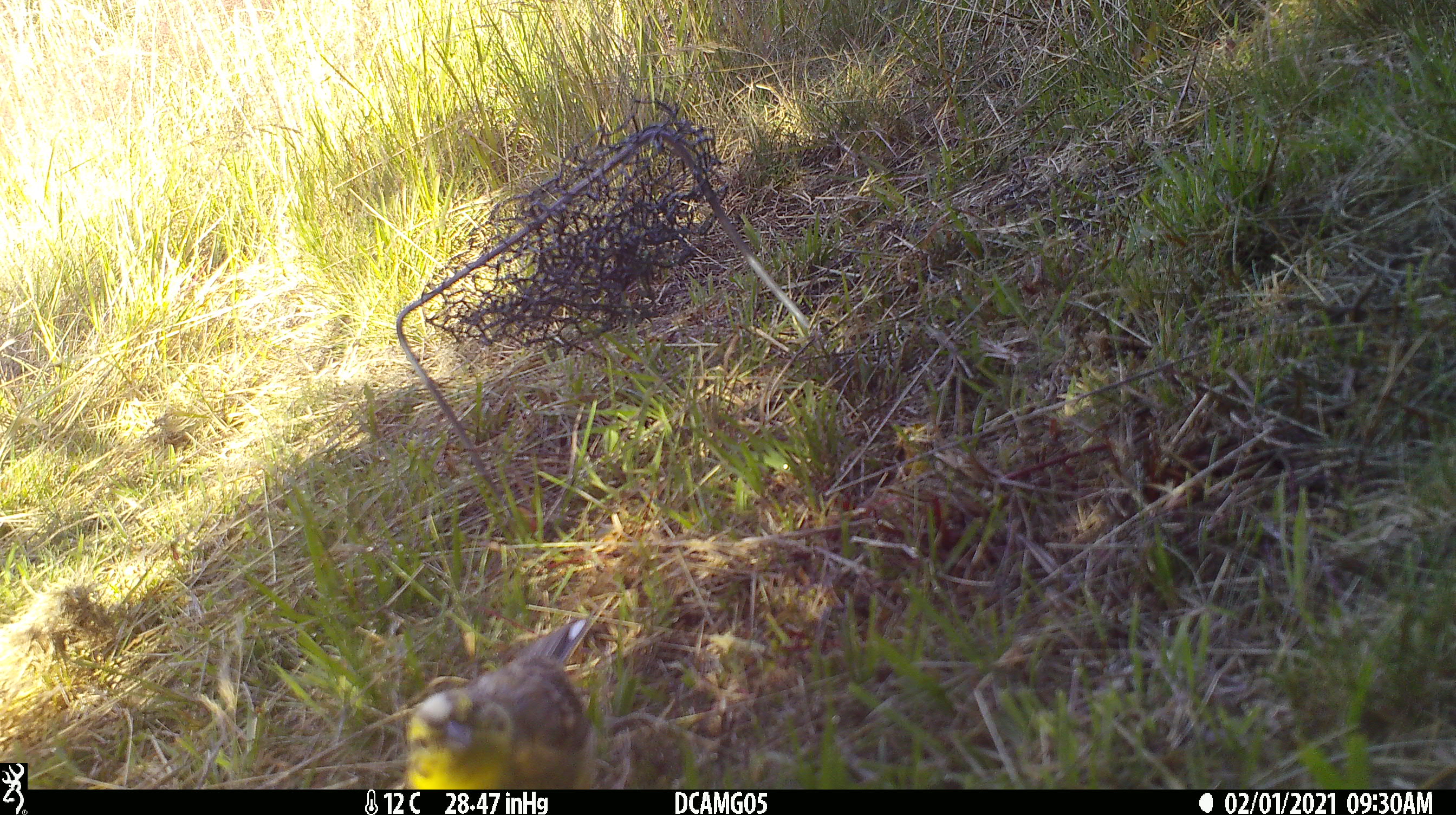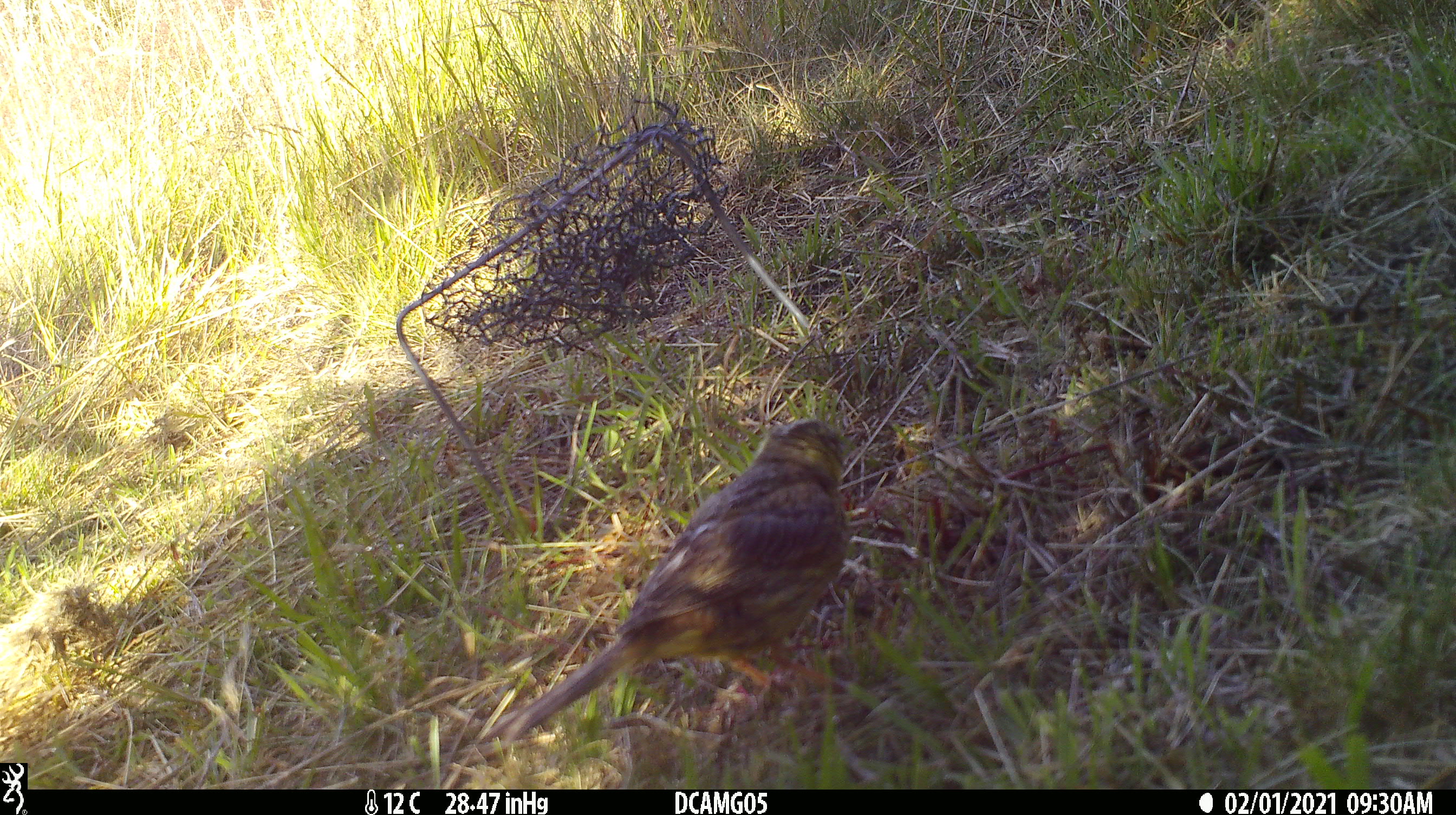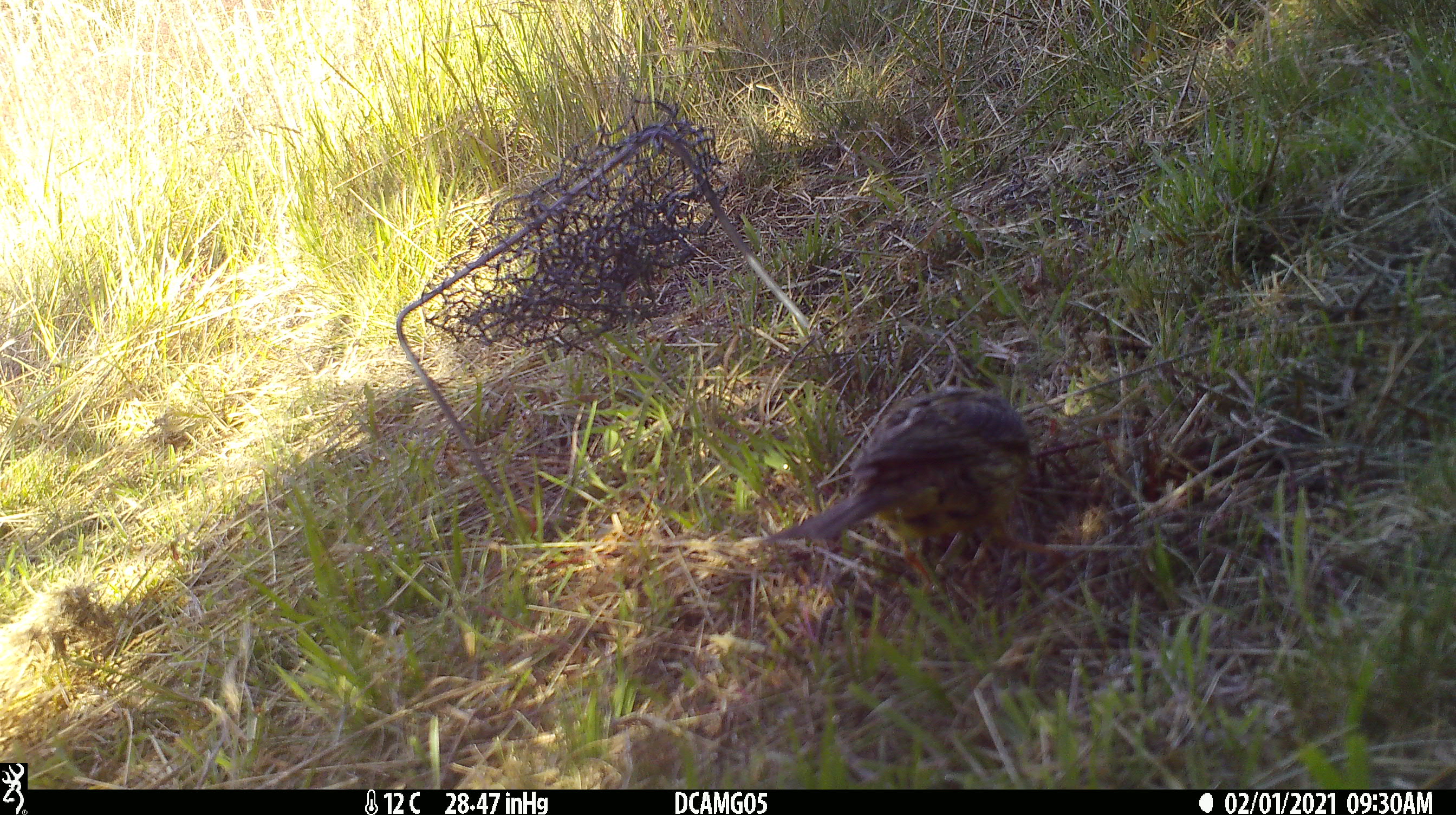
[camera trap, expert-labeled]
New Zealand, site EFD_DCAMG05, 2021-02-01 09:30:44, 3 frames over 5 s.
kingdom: Animalia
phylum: Chordata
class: Aves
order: Passeriformes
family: Emberizidae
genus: Emberiza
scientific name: Emberiza citrinella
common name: yellowhammer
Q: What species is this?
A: Yellowhammer (Emberiza citrinella).